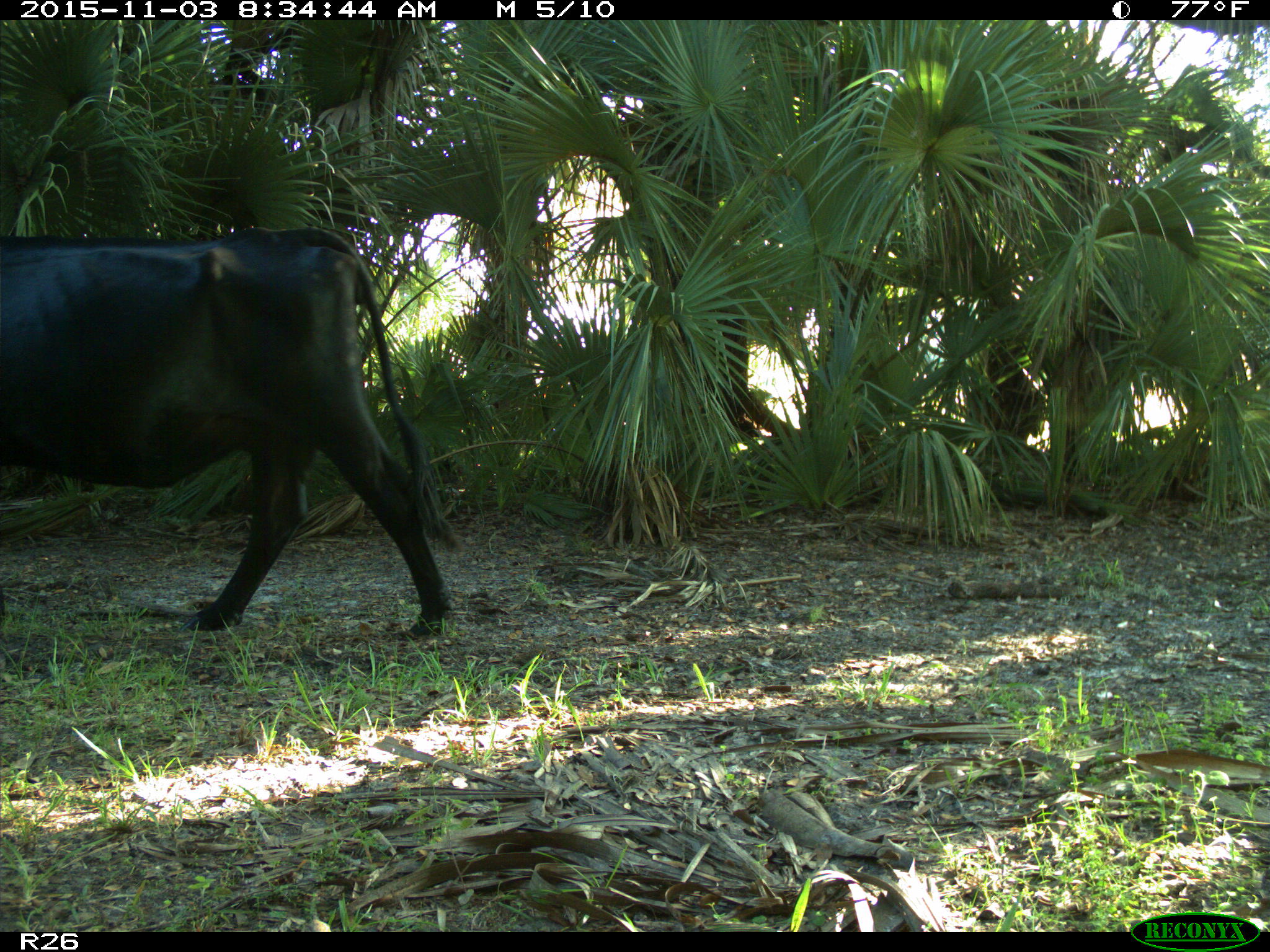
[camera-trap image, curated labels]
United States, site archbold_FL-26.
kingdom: Animalia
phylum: Chordata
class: Mammalia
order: Artiodactyla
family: Bovidae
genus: Bos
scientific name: Bos taurus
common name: domestic cow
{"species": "Bos taurus (domestic cow)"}